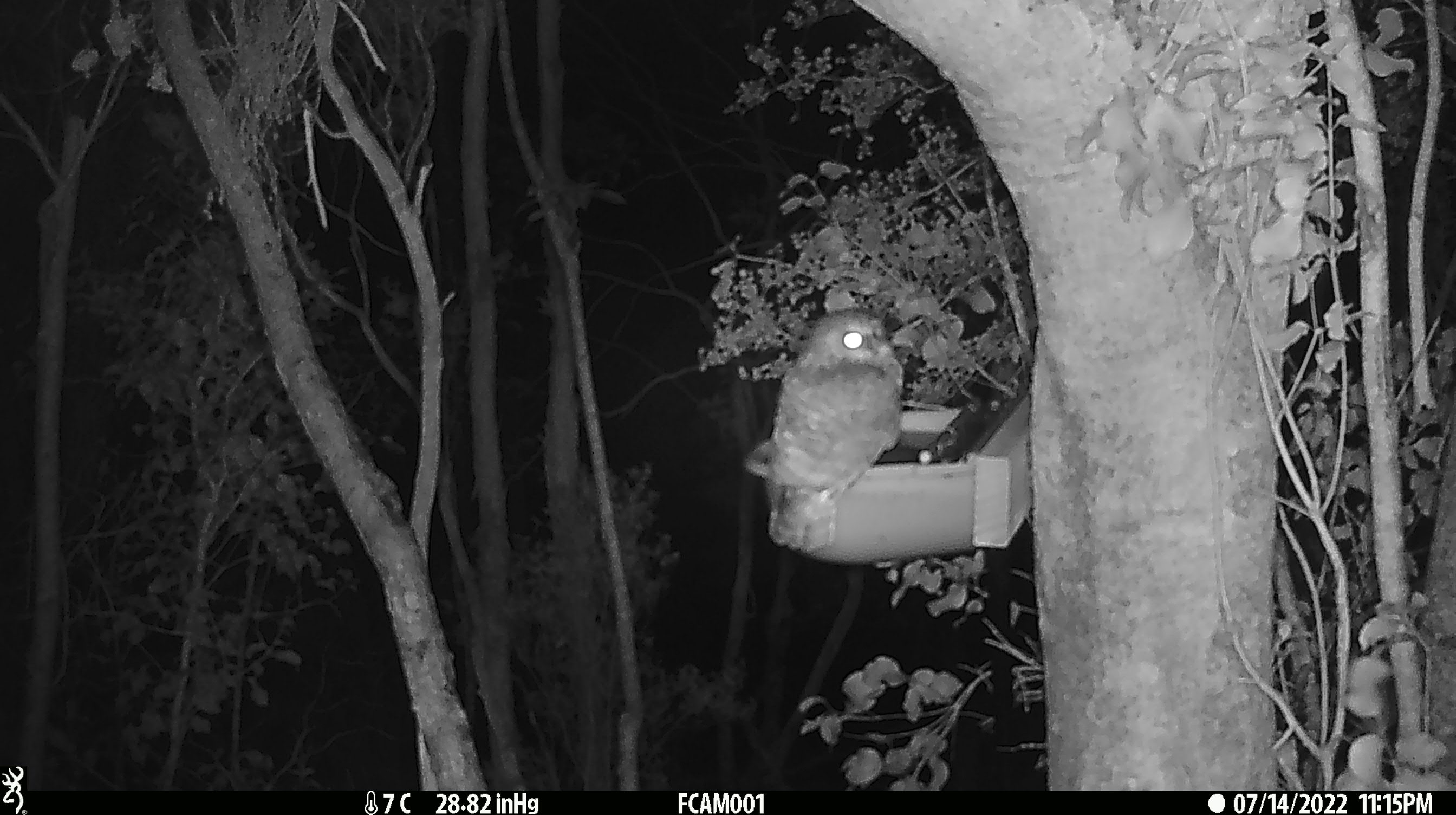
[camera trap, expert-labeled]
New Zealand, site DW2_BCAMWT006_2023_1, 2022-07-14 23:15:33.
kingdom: Animalia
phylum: Chordata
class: Aves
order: Strigiformes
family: Strigidae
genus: Ninox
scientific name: Ninox novaeseelandiae novaeseelandiae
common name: morepork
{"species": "morepork (Ninox novaeseelandiae novaeseelandiae)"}